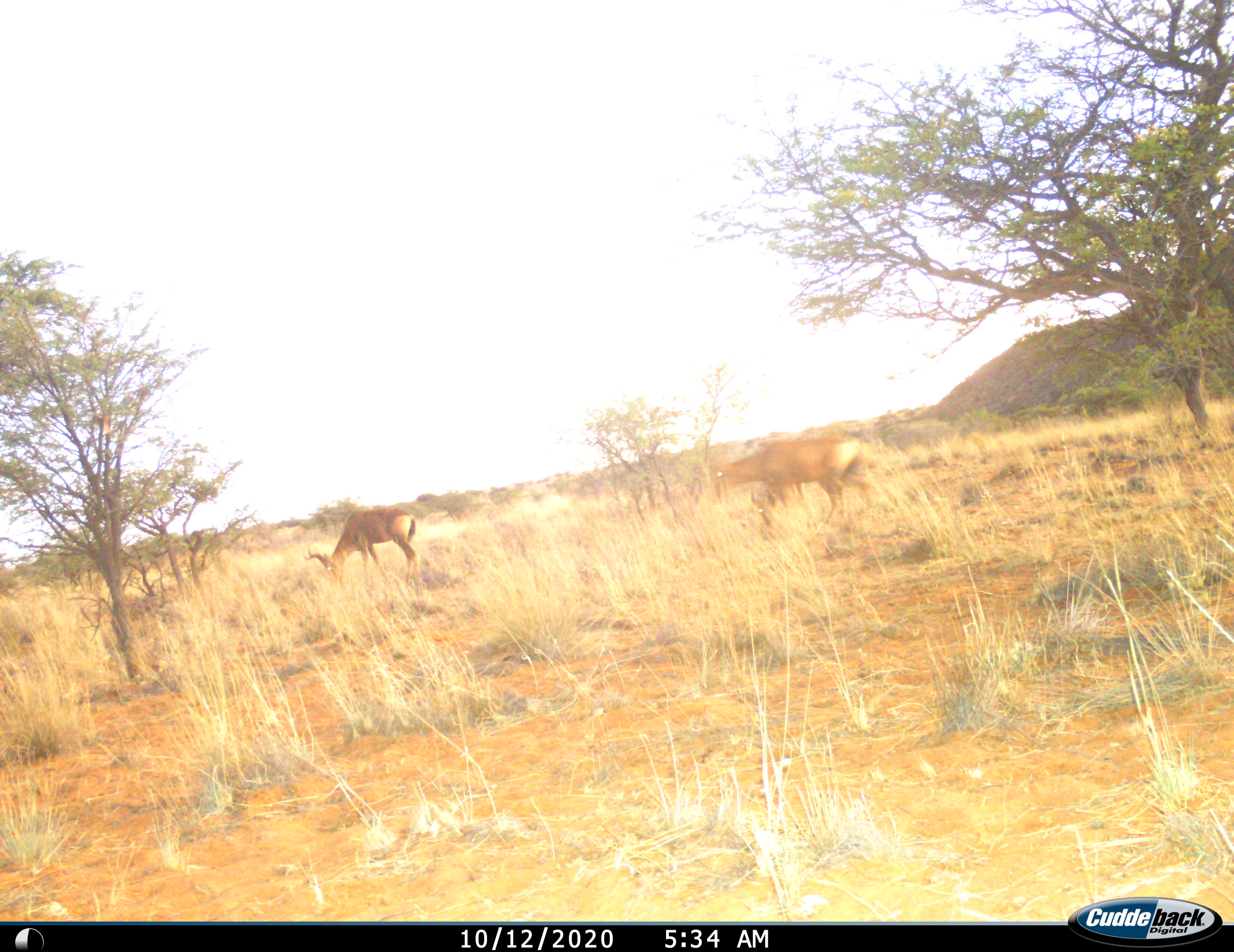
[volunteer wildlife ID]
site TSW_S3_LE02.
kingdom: Animalia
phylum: Chordata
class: Mammalia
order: Artiodactyla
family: Bovidae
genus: Alcelaphus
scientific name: Alcelaphus buselaphus caama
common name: red hartebeest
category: hartebeestred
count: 2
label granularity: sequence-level